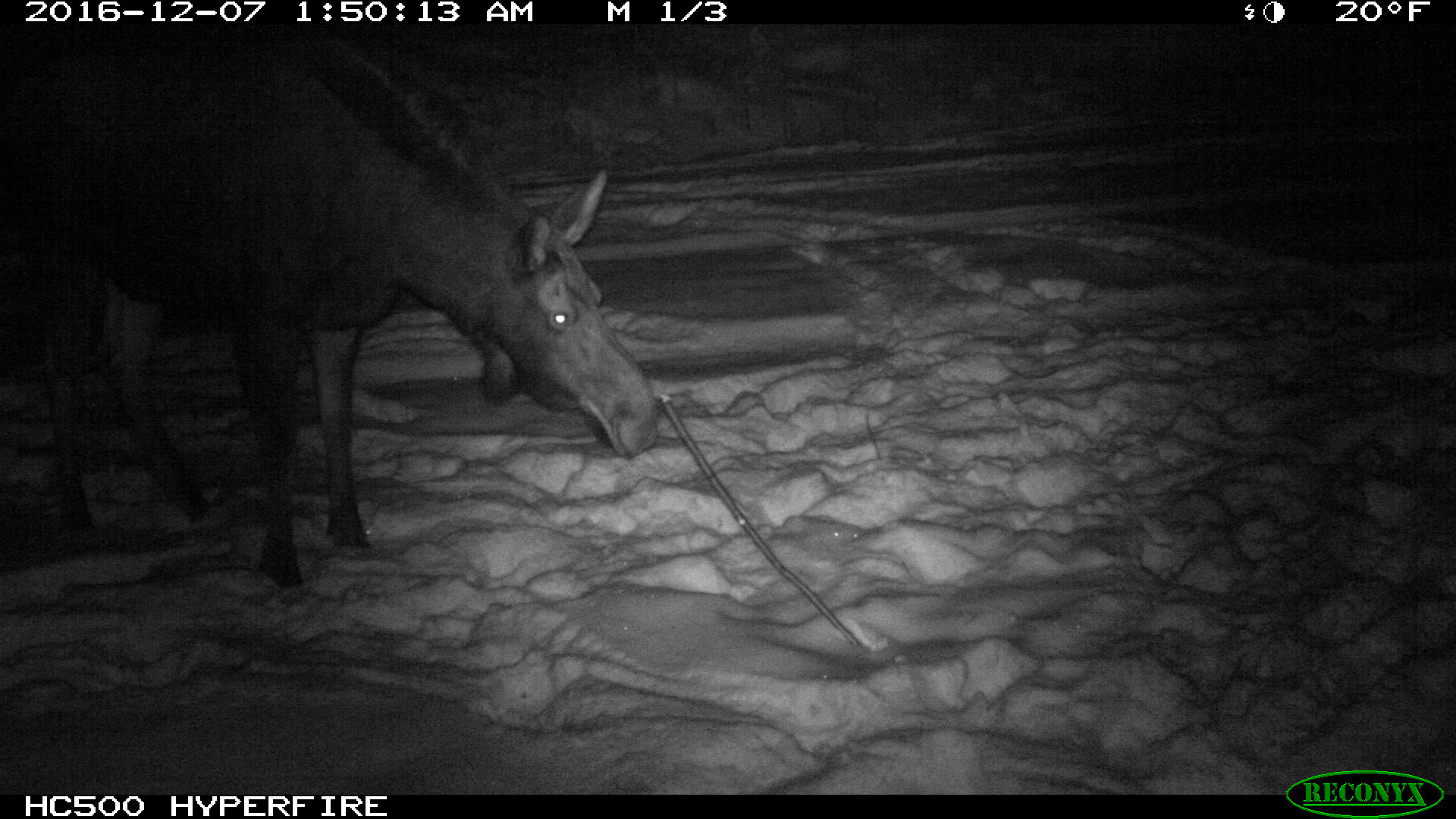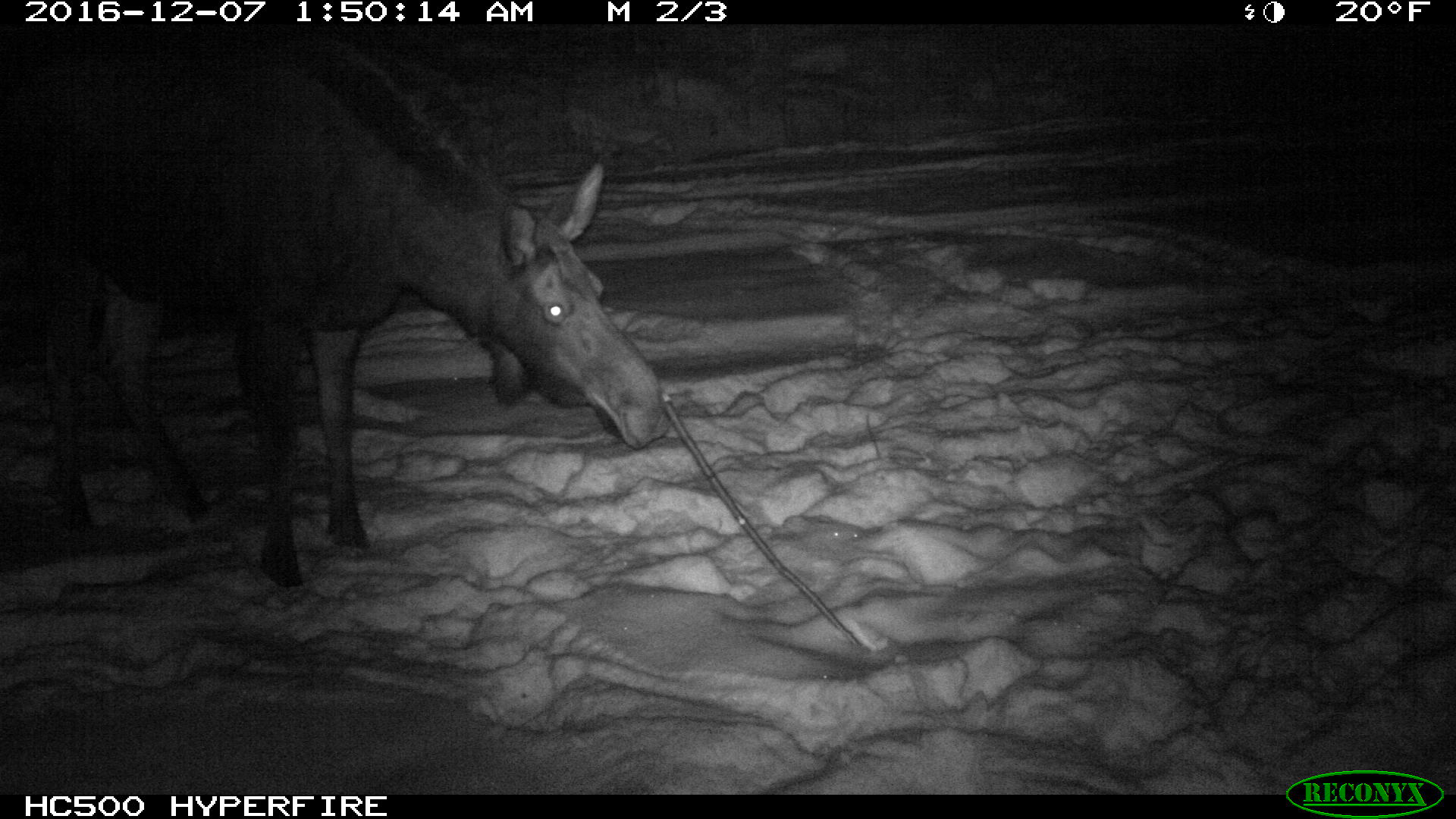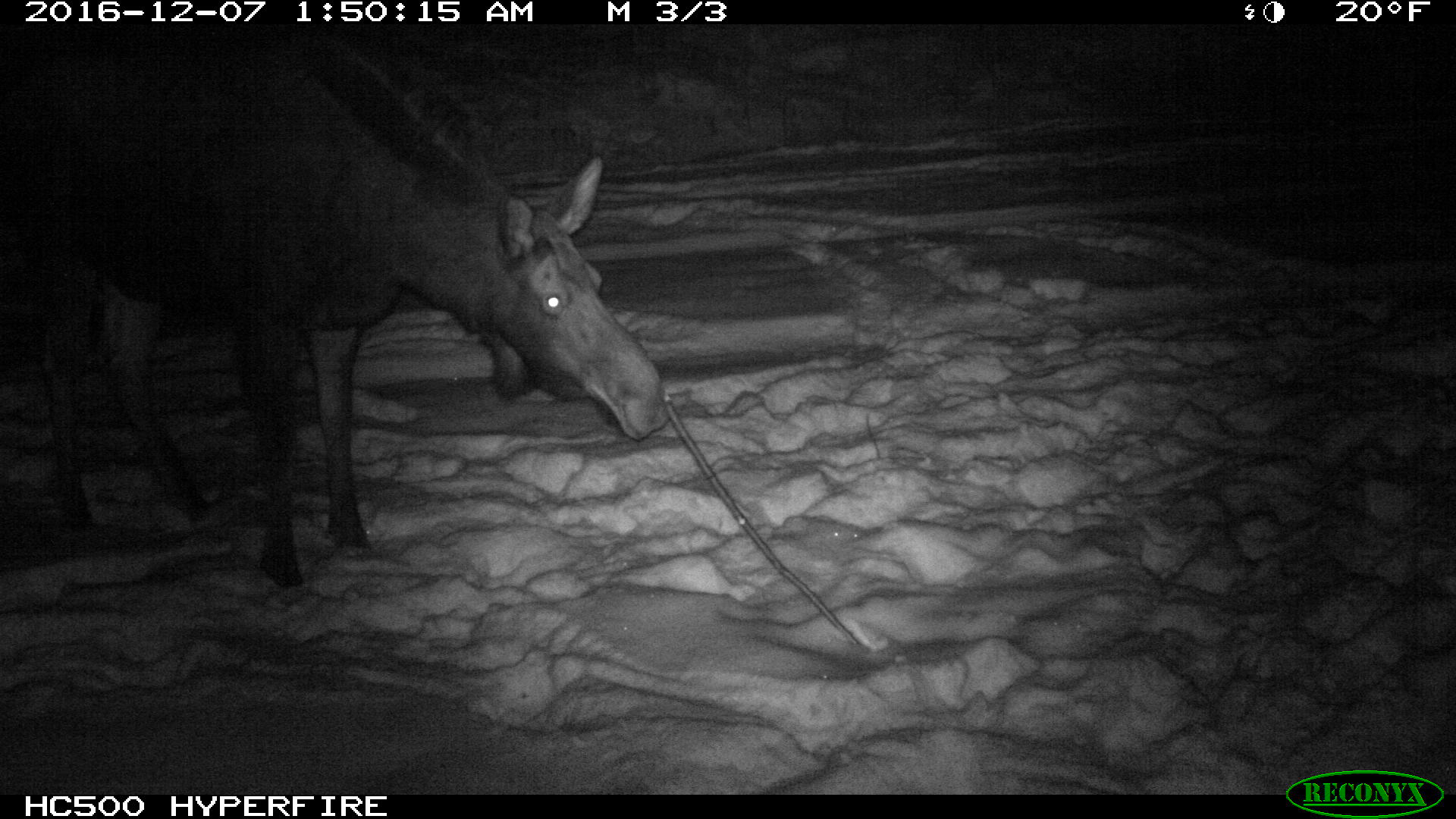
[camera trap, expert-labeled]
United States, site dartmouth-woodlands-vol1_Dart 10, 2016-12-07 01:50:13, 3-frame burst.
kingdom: Animalia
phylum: Chordata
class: Mammalia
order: Artiodactyla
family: Cervidae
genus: Alces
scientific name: Alces alces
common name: moose